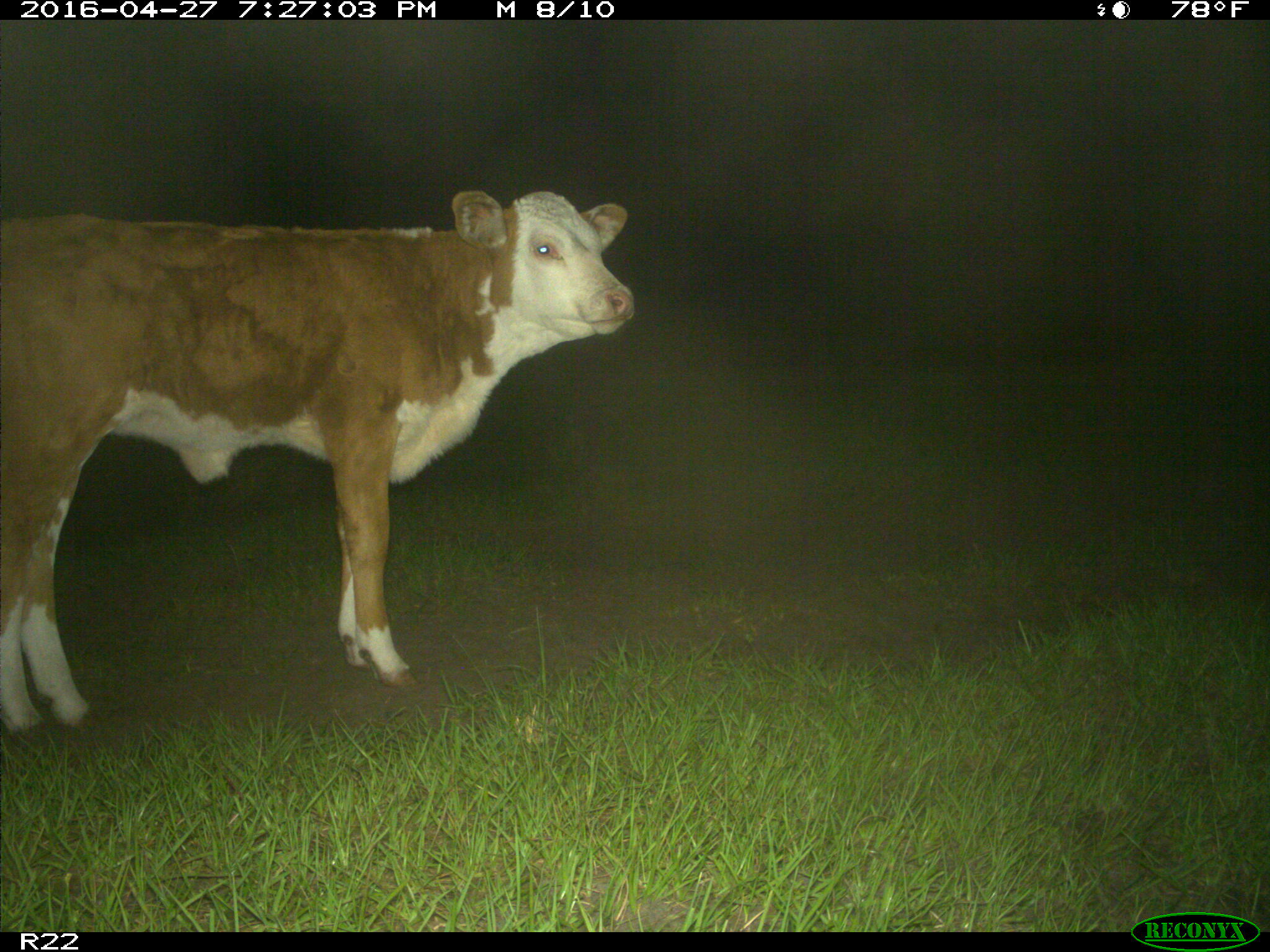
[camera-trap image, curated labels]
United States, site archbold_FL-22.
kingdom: Animalia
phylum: Chordata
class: Mammalia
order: Artiodactyla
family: Bovidae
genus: Bos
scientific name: Bos taurus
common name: domestic cow